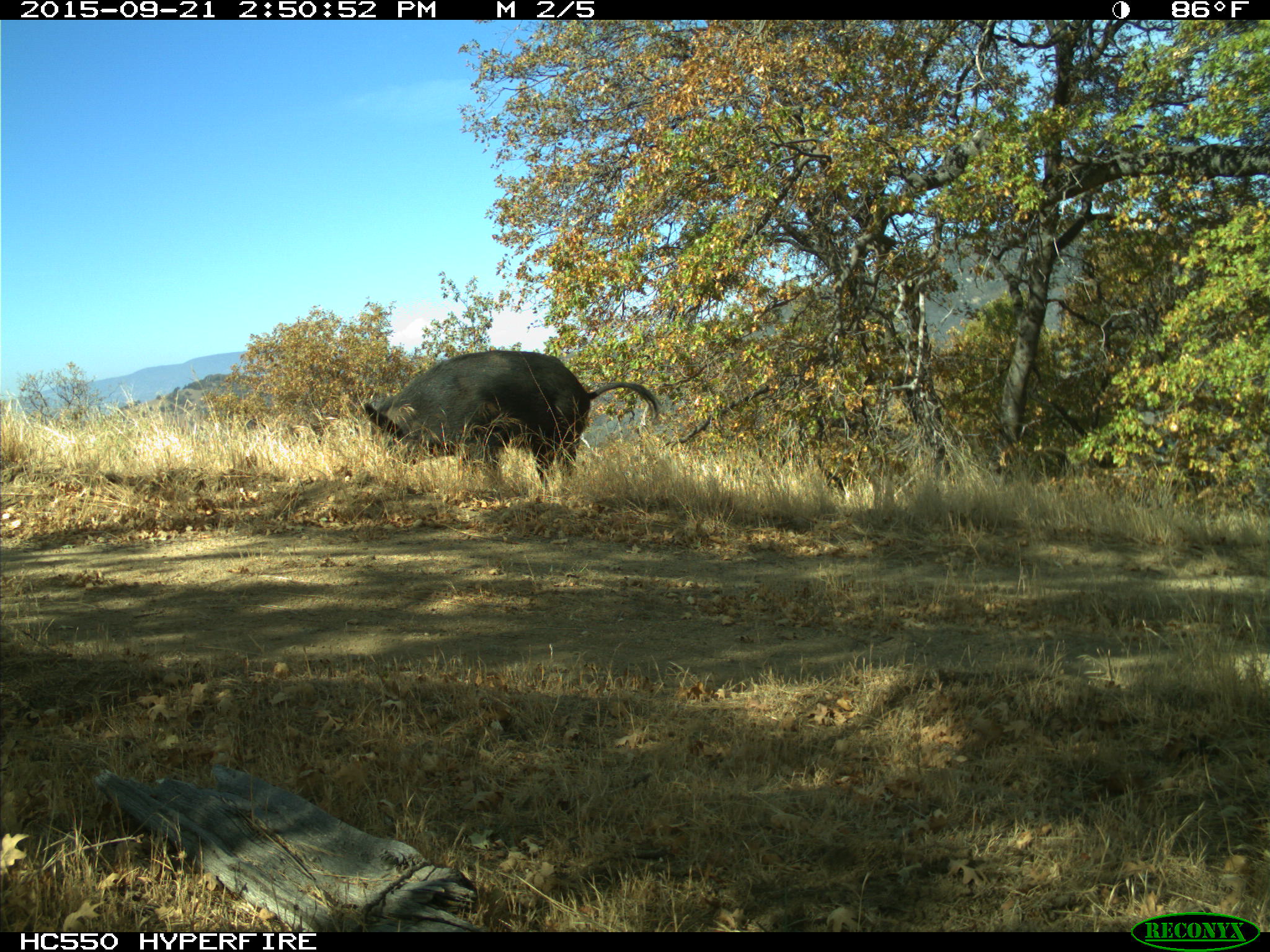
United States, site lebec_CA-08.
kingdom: Animalia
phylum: Chordata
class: Mammalia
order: Artiodactyla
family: Suidae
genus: Sus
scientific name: Sus scrofa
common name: wild boar